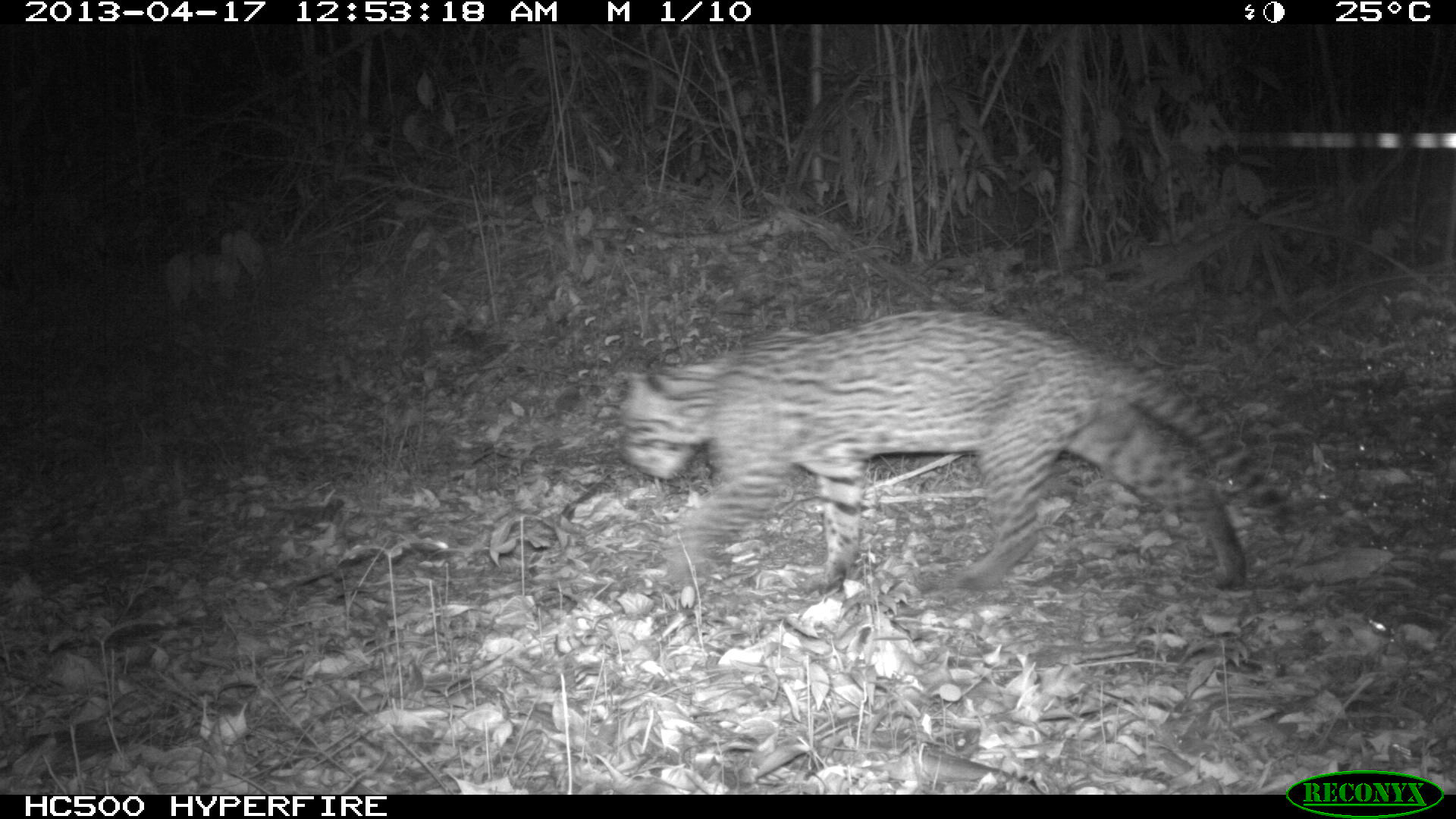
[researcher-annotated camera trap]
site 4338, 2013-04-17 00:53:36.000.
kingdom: Animalia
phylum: Chordata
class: Mammalia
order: Carnivora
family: Felidae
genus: Leopardus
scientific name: Leopardus pardalis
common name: ocelot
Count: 1.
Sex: male.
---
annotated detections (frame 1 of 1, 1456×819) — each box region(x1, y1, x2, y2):
leopardus pardalis: region(615, 308, 1298, 594)